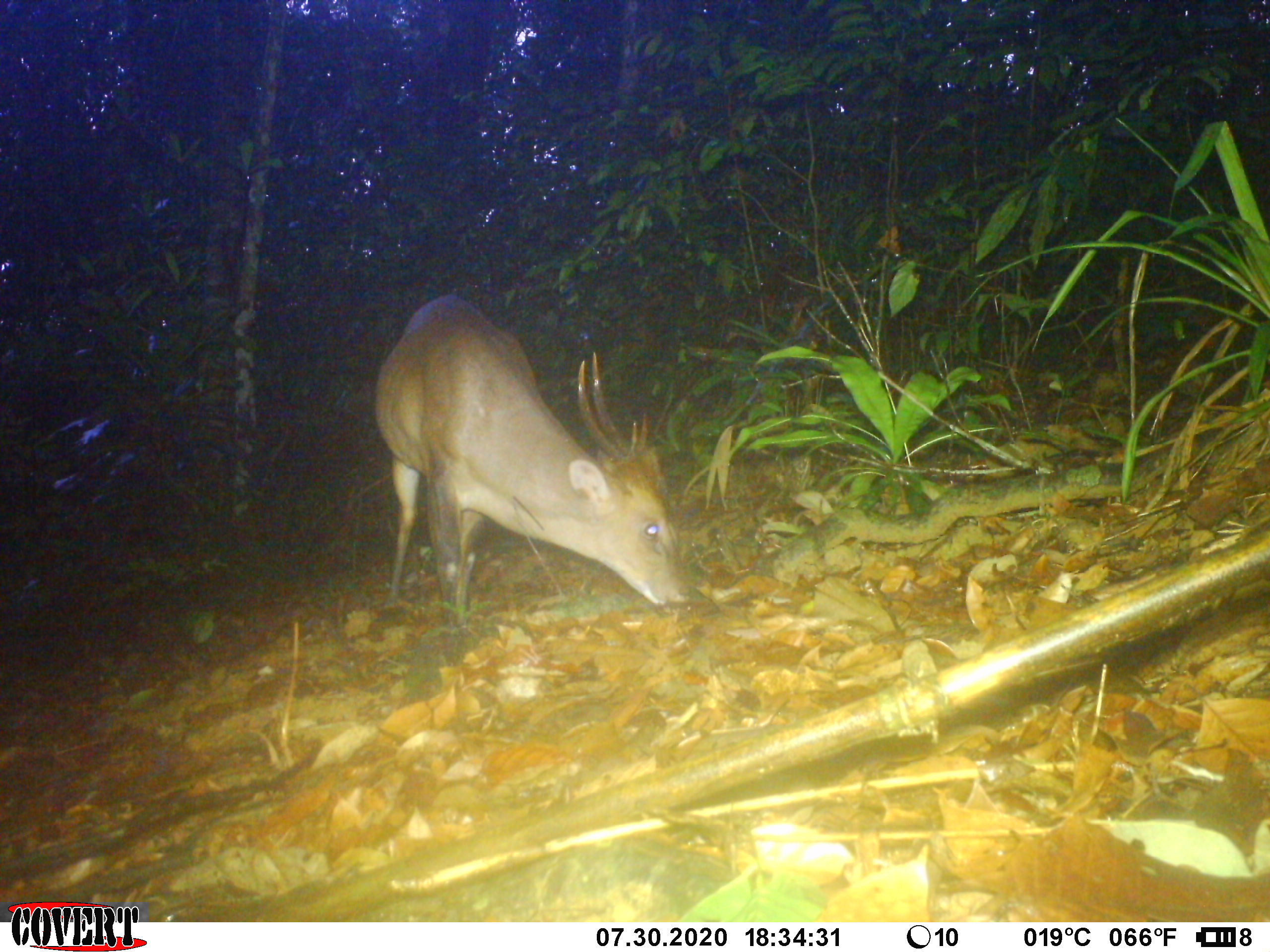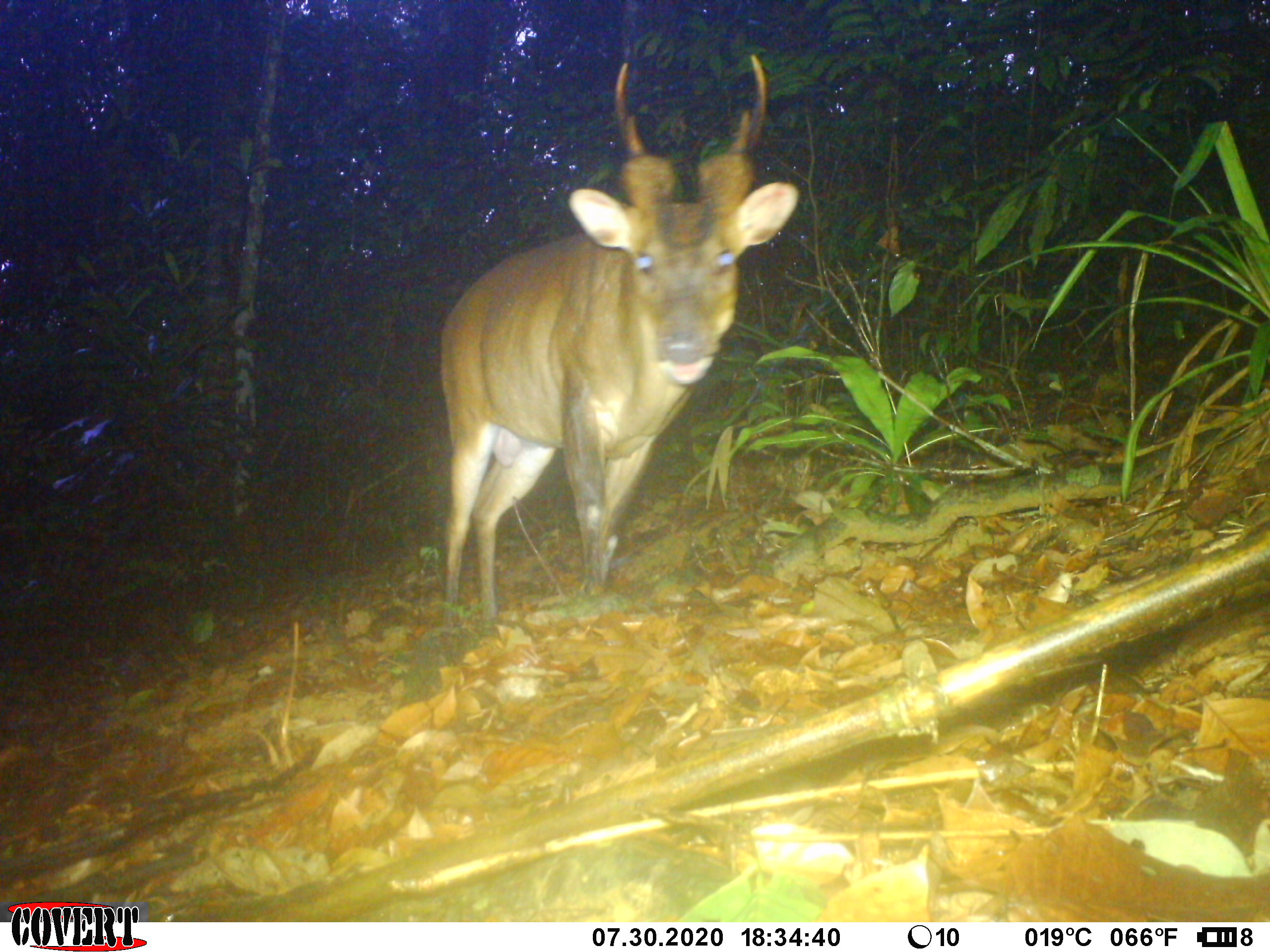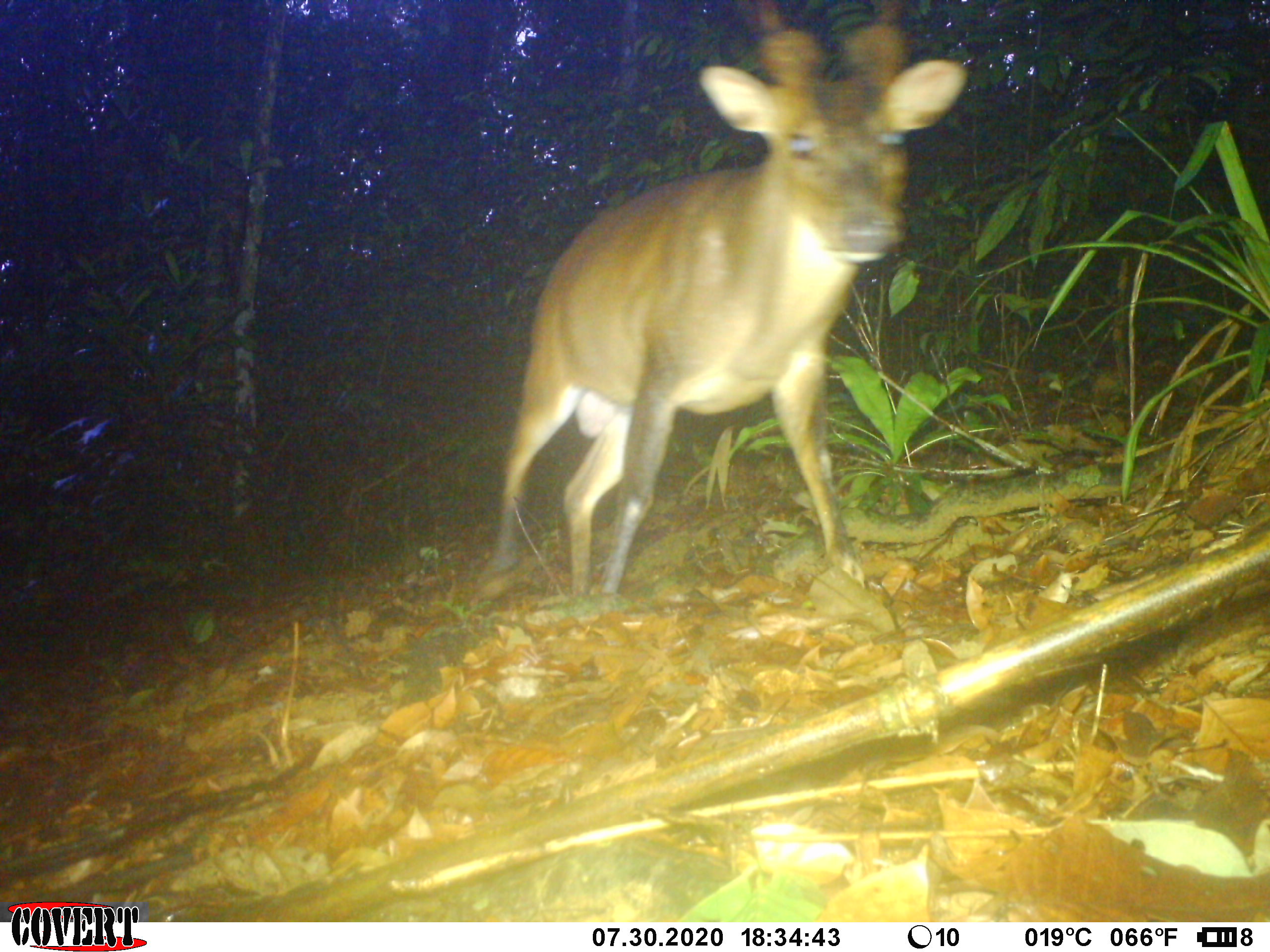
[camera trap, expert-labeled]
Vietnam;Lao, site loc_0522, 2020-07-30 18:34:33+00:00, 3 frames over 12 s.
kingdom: Animalia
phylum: Chordata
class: Mammalia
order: Artiodactyla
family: Cervidae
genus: Muntiacus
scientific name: Muntiacus vuquangensis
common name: large-antlered muntjac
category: large antlered muntjac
Large antlered muntjac (large-antlered muntjac) (Muntiacus vuquangensis). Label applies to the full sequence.